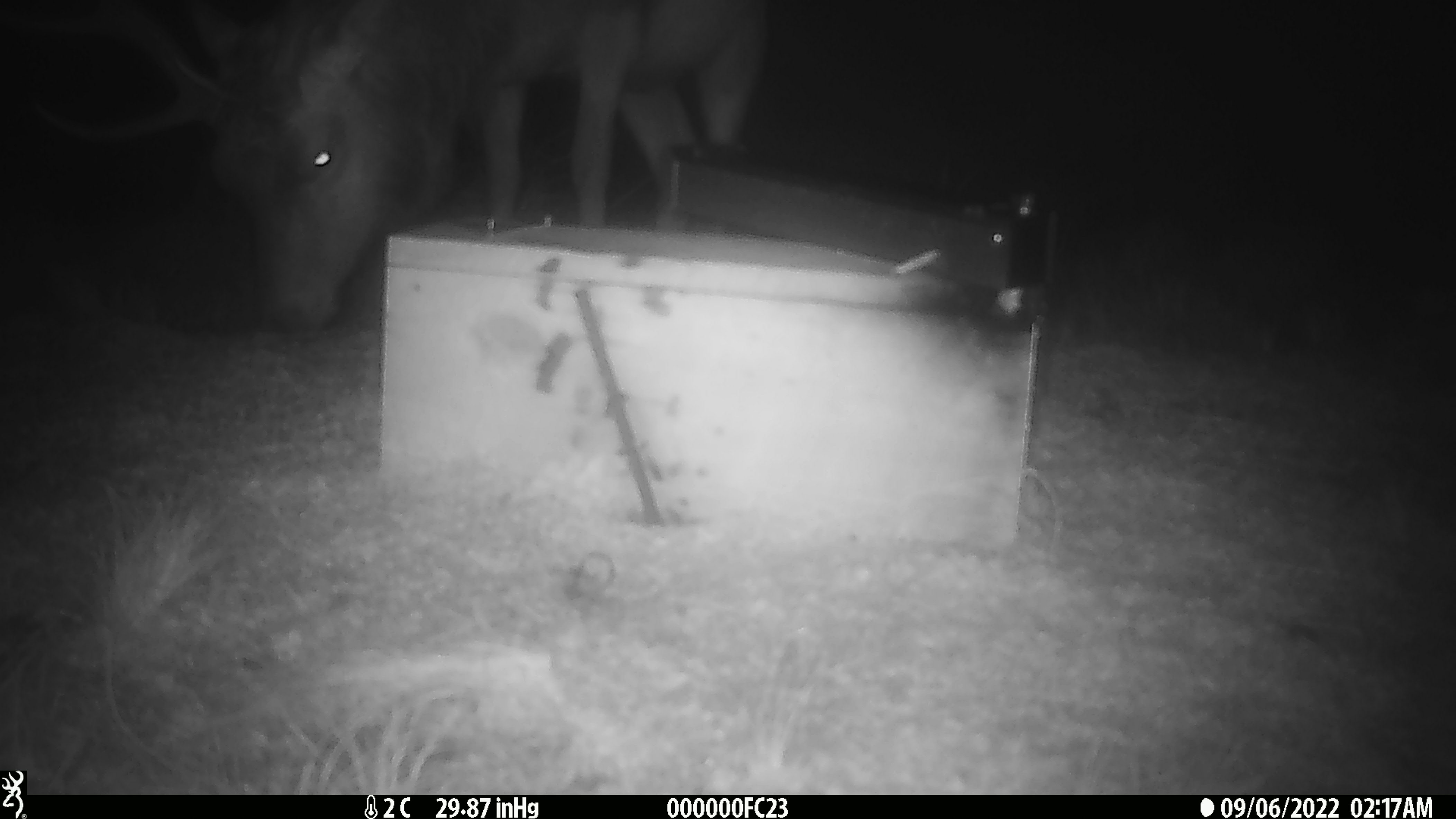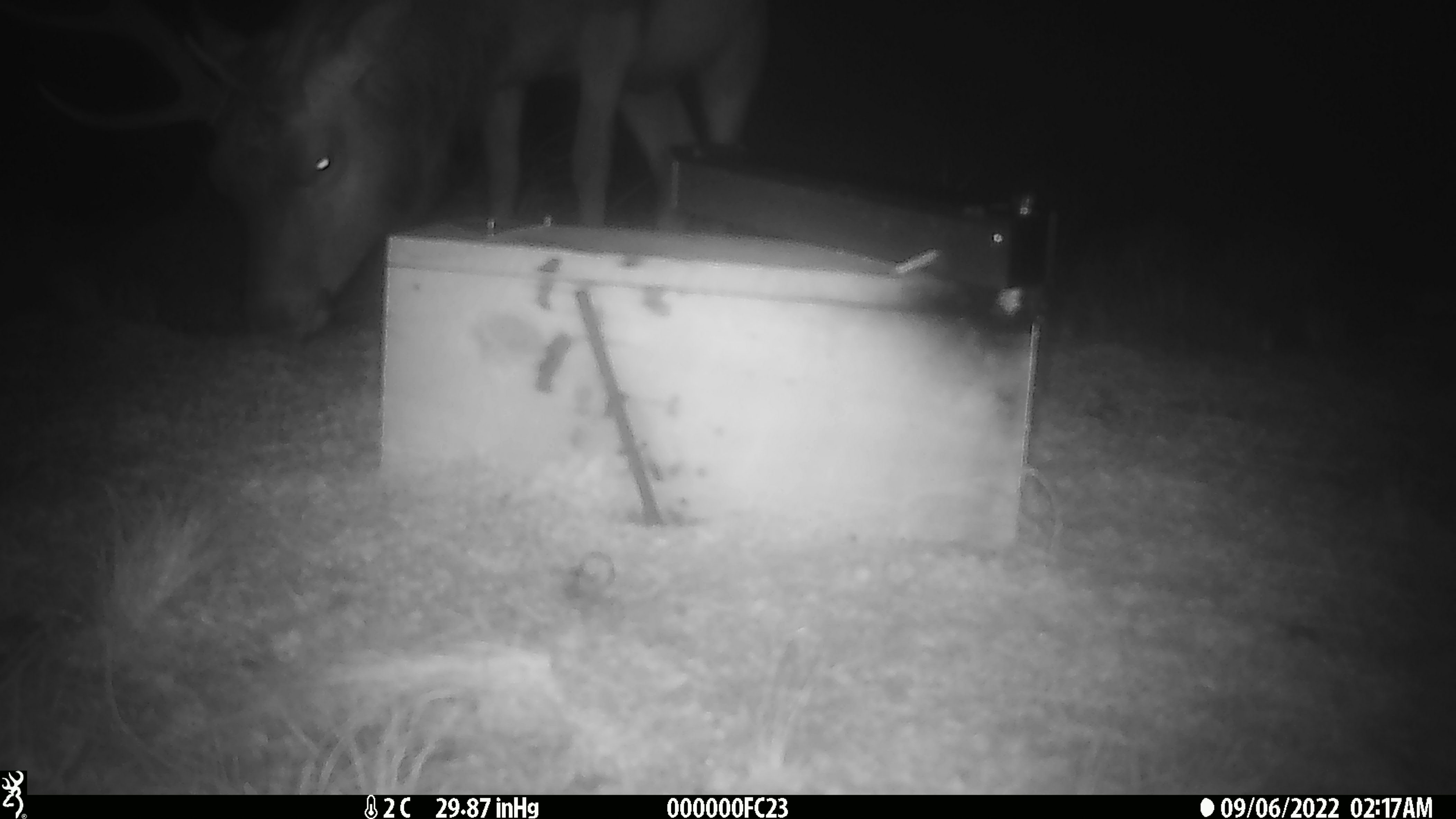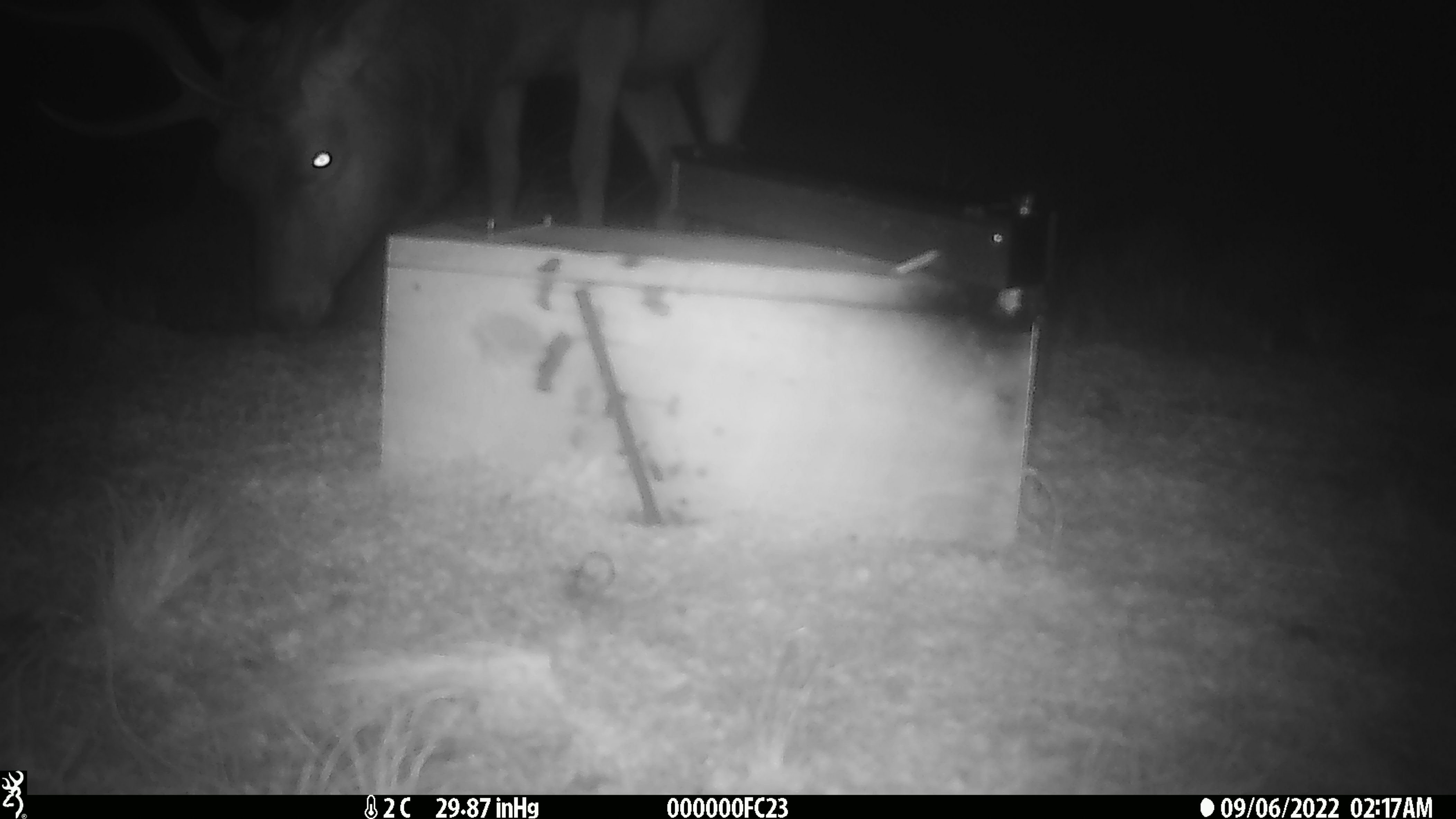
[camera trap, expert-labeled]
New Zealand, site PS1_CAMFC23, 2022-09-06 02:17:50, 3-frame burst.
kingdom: Animalia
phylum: Chordata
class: Mammalia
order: Artiodactyla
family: Cervidae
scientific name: Cervidae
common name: deer